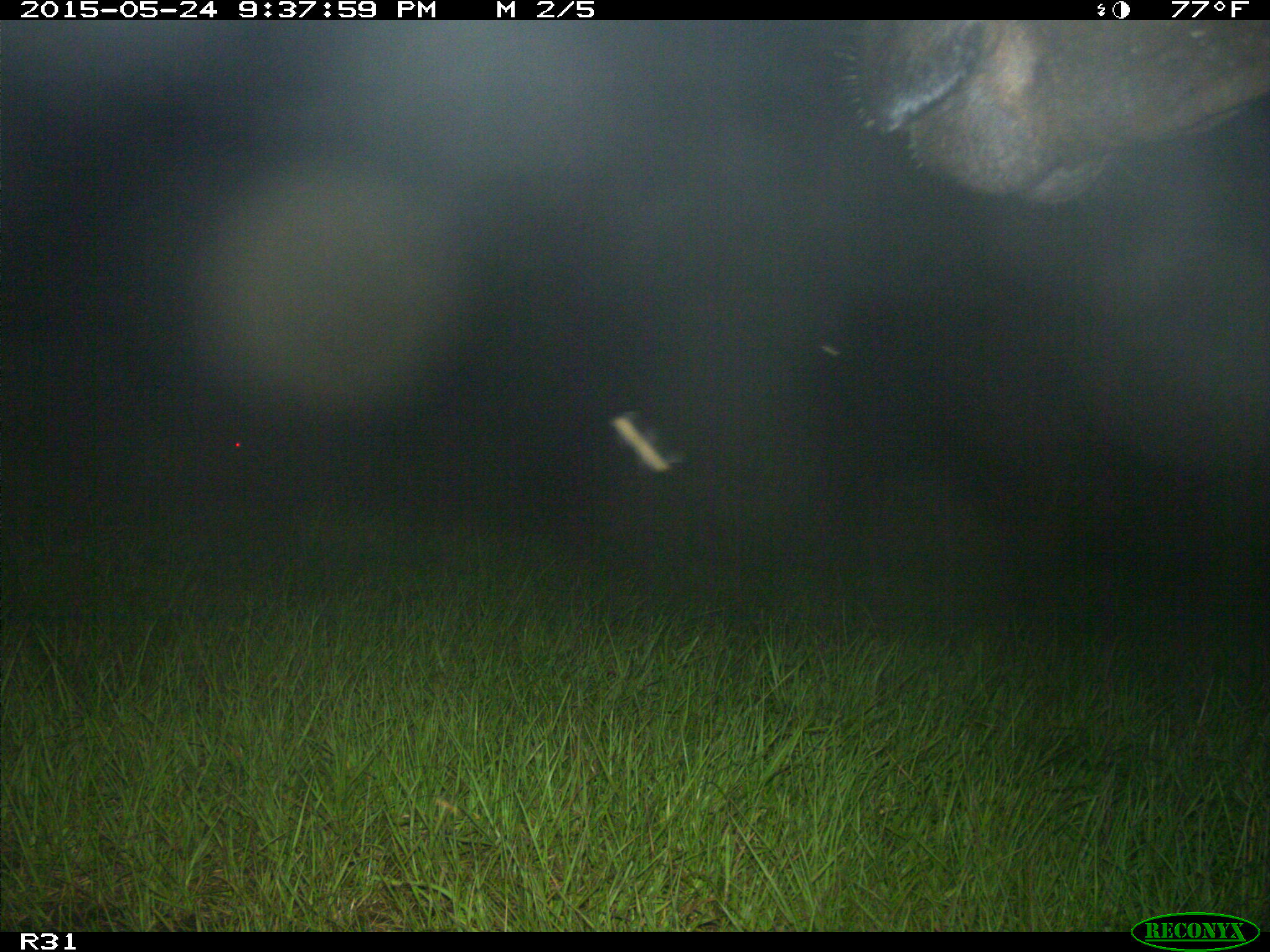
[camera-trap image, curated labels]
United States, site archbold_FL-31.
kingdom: Animalia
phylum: Chordata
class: Mammalia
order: Artiodactyla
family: Bovidae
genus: Bos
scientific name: Bos taurus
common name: domestic cow